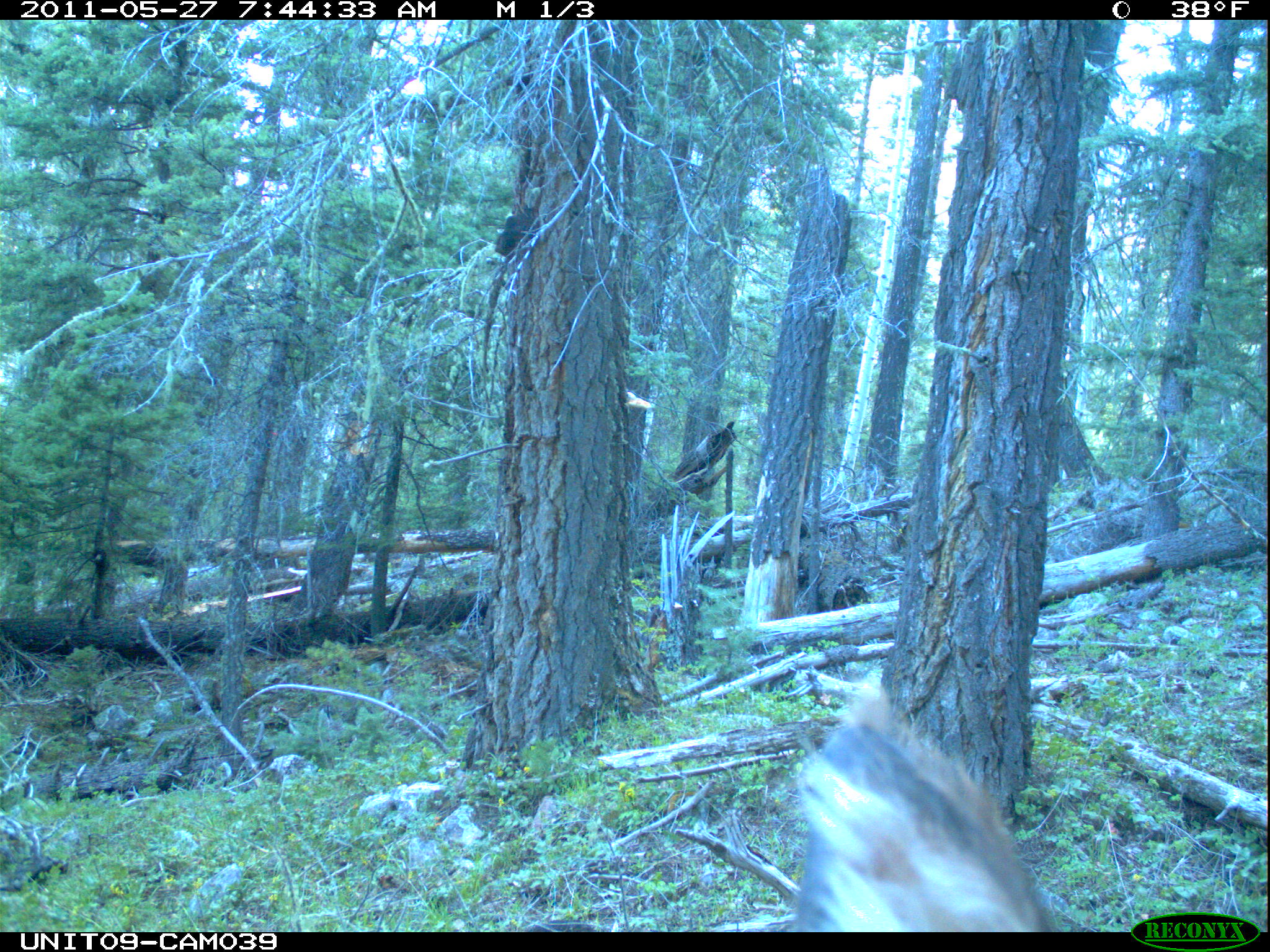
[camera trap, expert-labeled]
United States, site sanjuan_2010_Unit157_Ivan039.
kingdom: Animalia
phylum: Chordata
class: Mammalia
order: Artiodactyla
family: Cervidae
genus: Cervus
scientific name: Cervus elaphus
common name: red deer